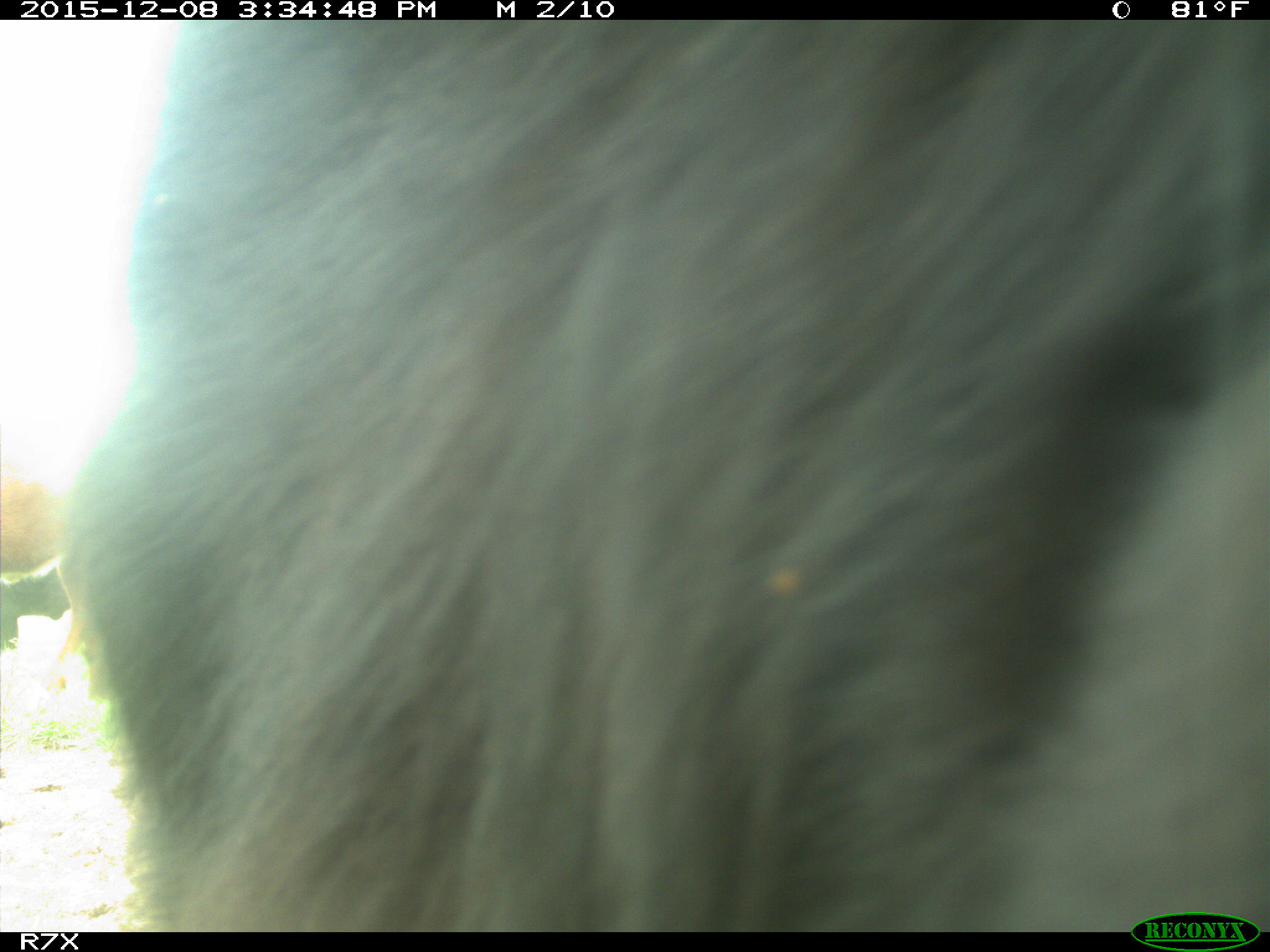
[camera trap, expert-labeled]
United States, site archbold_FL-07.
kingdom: Animalia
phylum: Chordata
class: Mammalia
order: Artiodactyla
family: Bovidae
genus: Bos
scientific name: Bos taurus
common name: domestic cow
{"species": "Bos taurus (domestic cow)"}